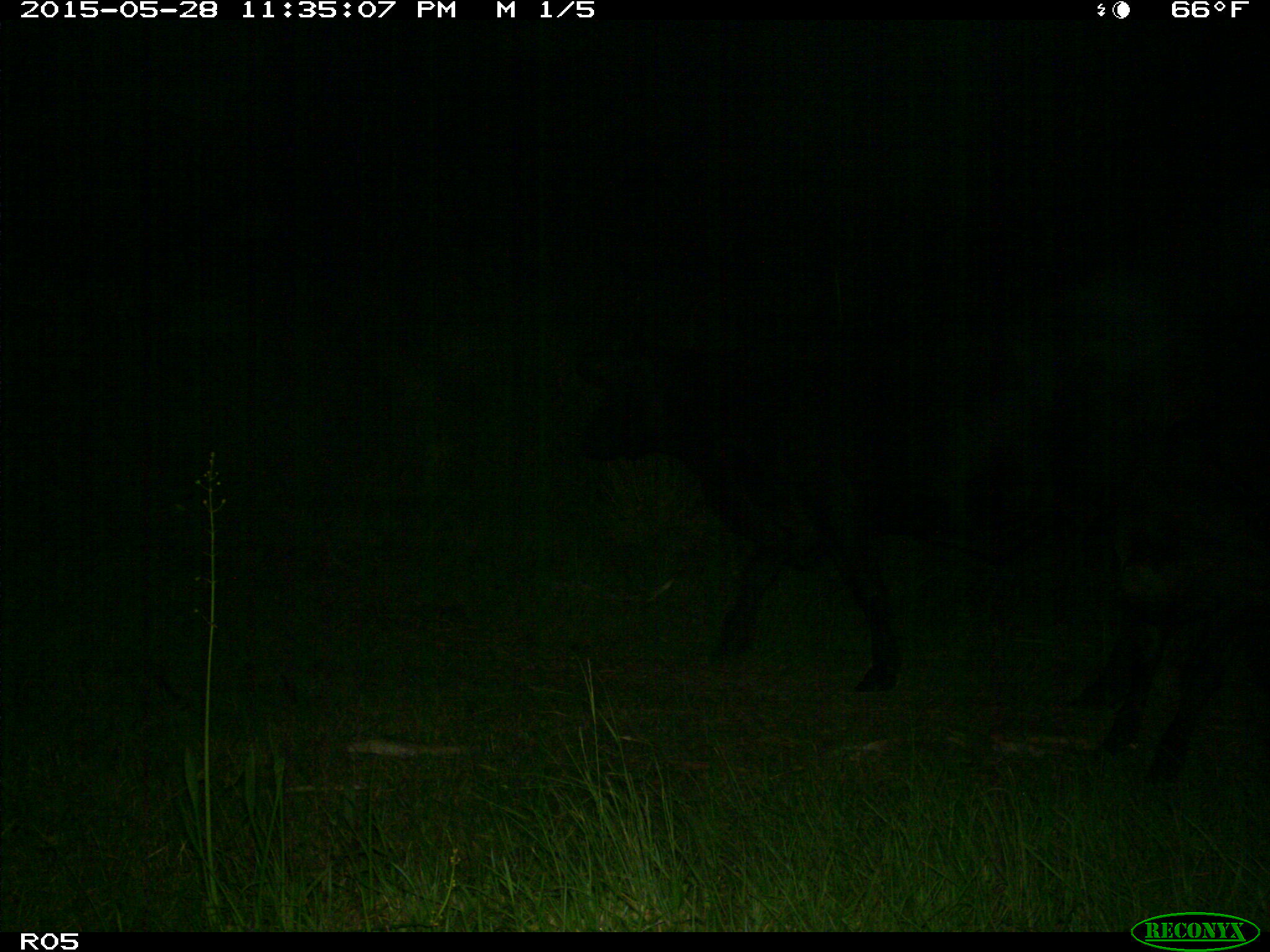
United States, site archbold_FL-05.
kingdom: Animalia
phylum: Chordata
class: Mammalia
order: Artiodactyla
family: Bovidae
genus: Bos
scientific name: Bos taurus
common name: domestic cow